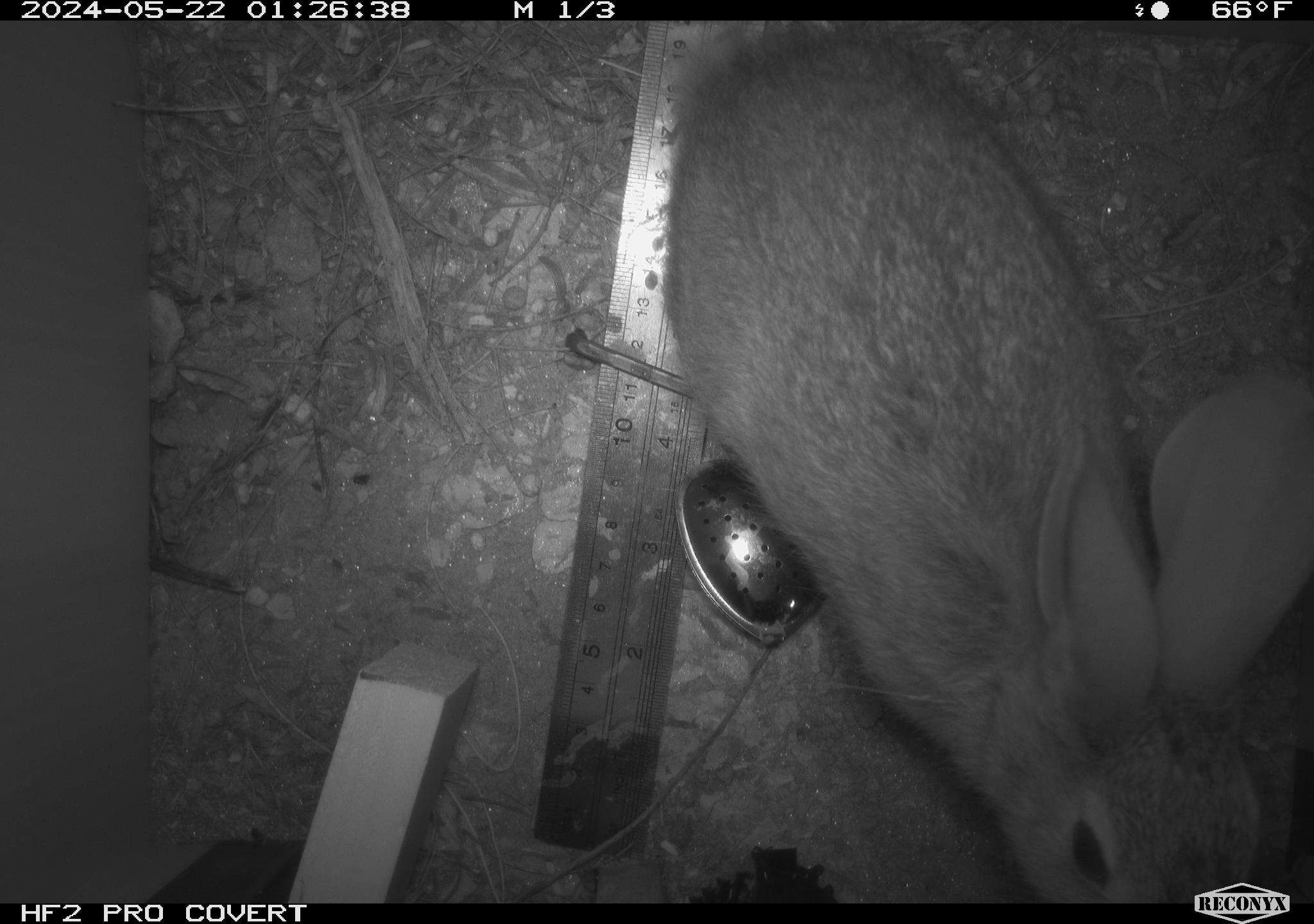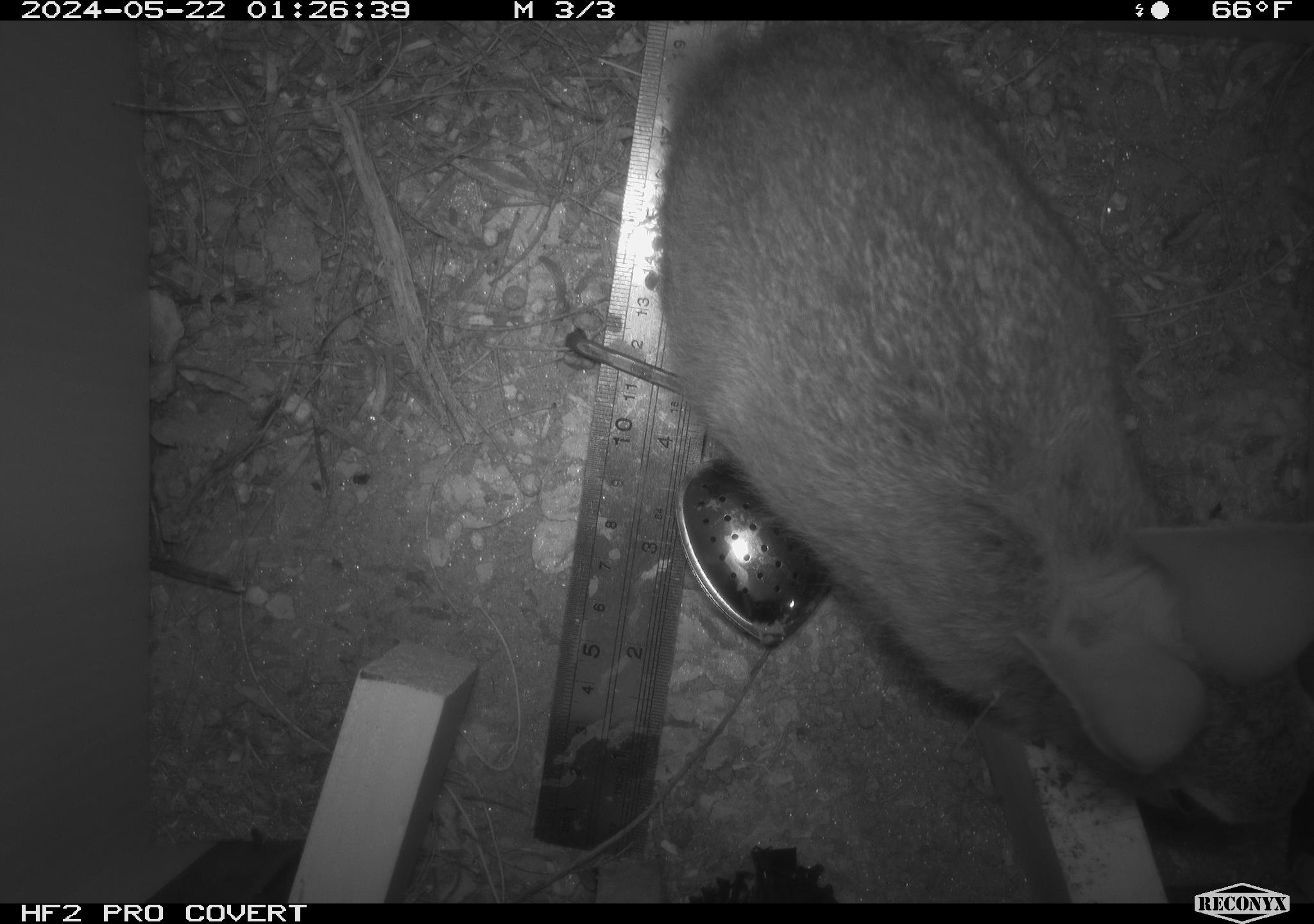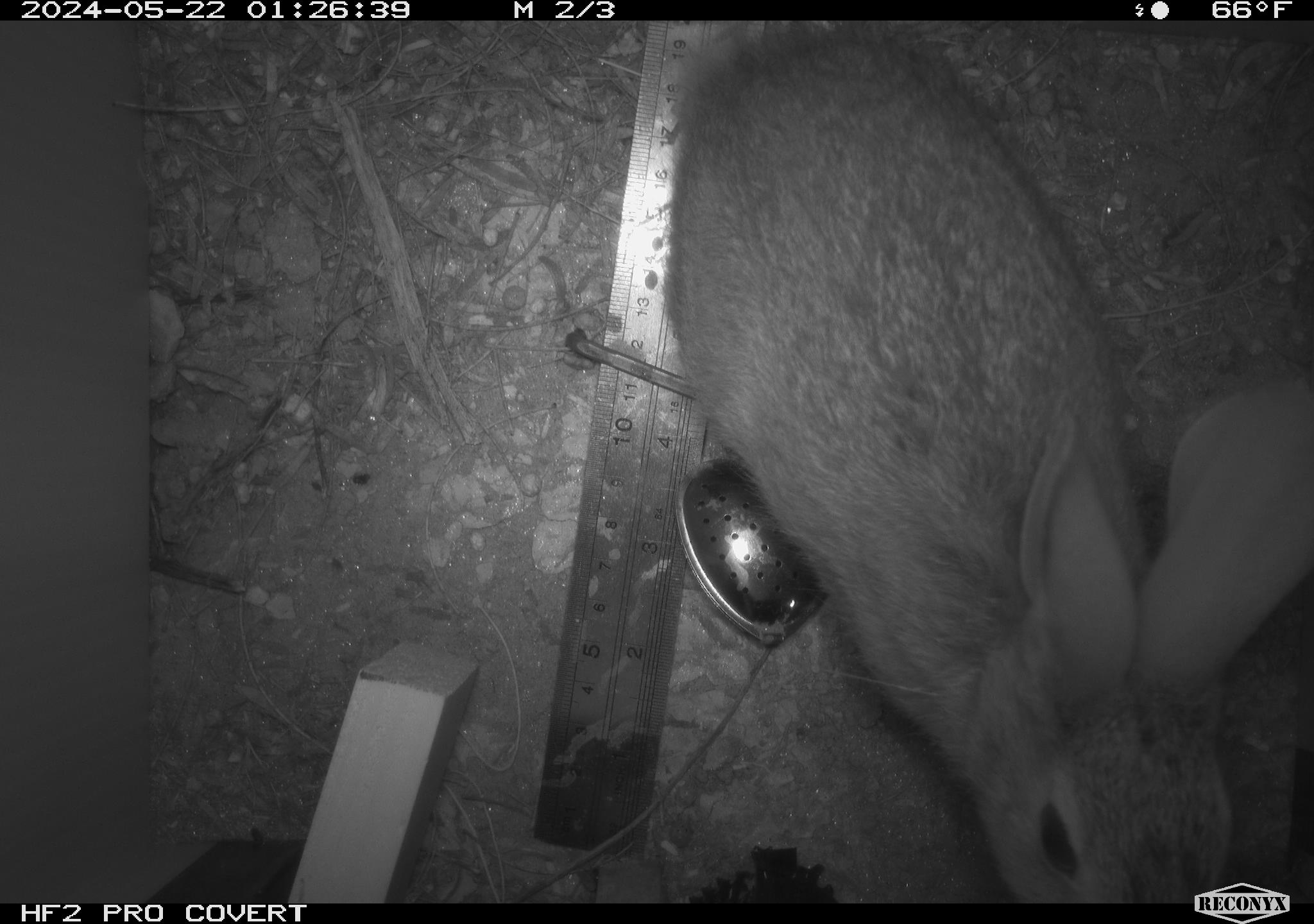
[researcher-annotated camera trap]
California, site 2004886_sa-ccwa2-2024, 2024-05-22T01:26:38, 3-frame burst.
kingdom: Animalia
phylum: Chordata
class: Mammalia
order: Lagomorpha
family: Leporidae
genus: Sylvilagus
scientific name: Sylvilagus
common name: cottontail rabbits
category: sylvilagus species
Sylvilagus species (cottontail rabbits) (Sylvilagus).